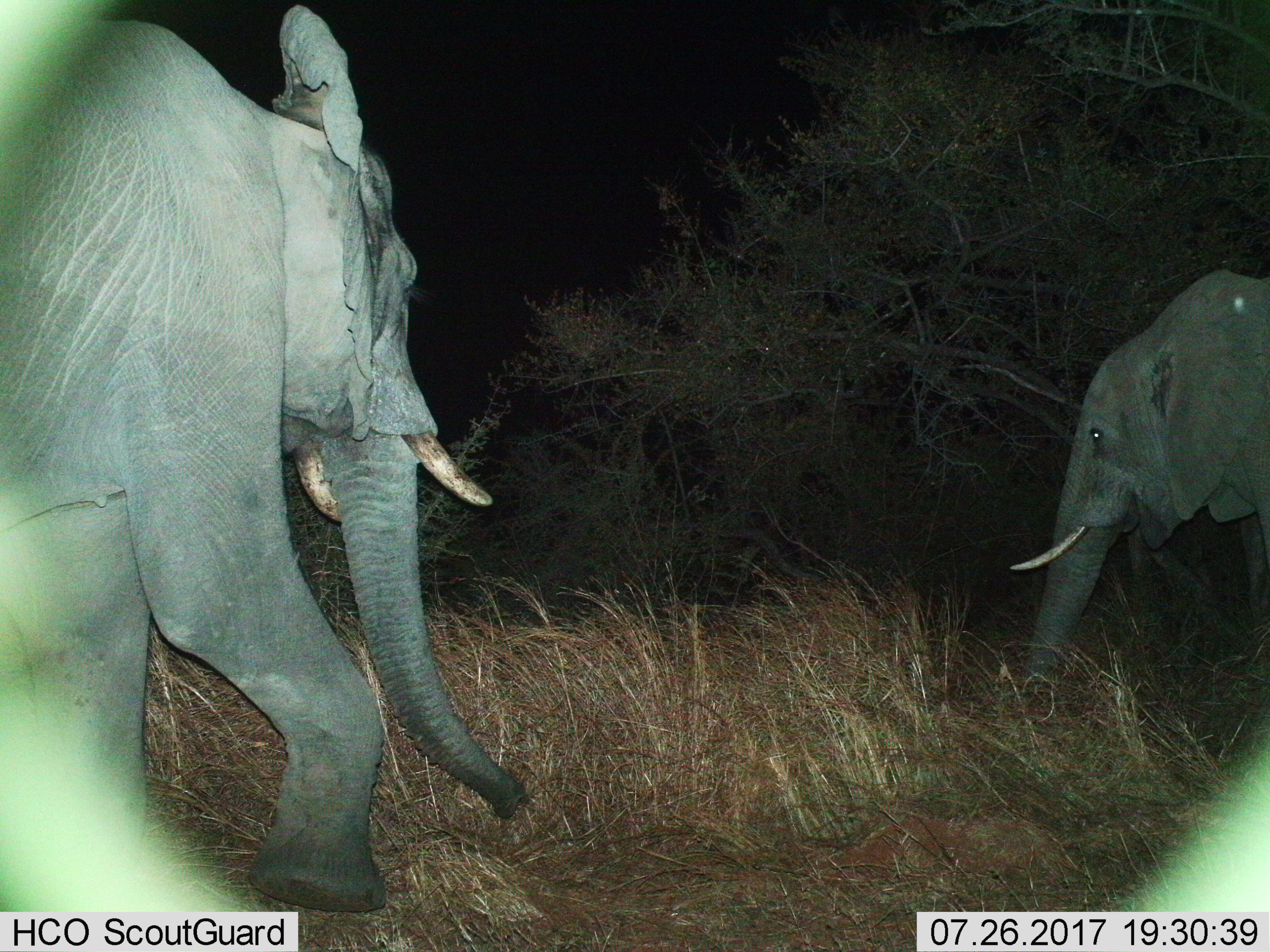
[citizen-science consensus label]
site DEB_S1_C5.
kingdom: Animalia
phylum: Chordata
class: Mammalia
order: Proboscidea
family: Elephantidae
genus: Loxodonta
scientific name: Loxodonta africana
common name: african bush elephant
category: elephant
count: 2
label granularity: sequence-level